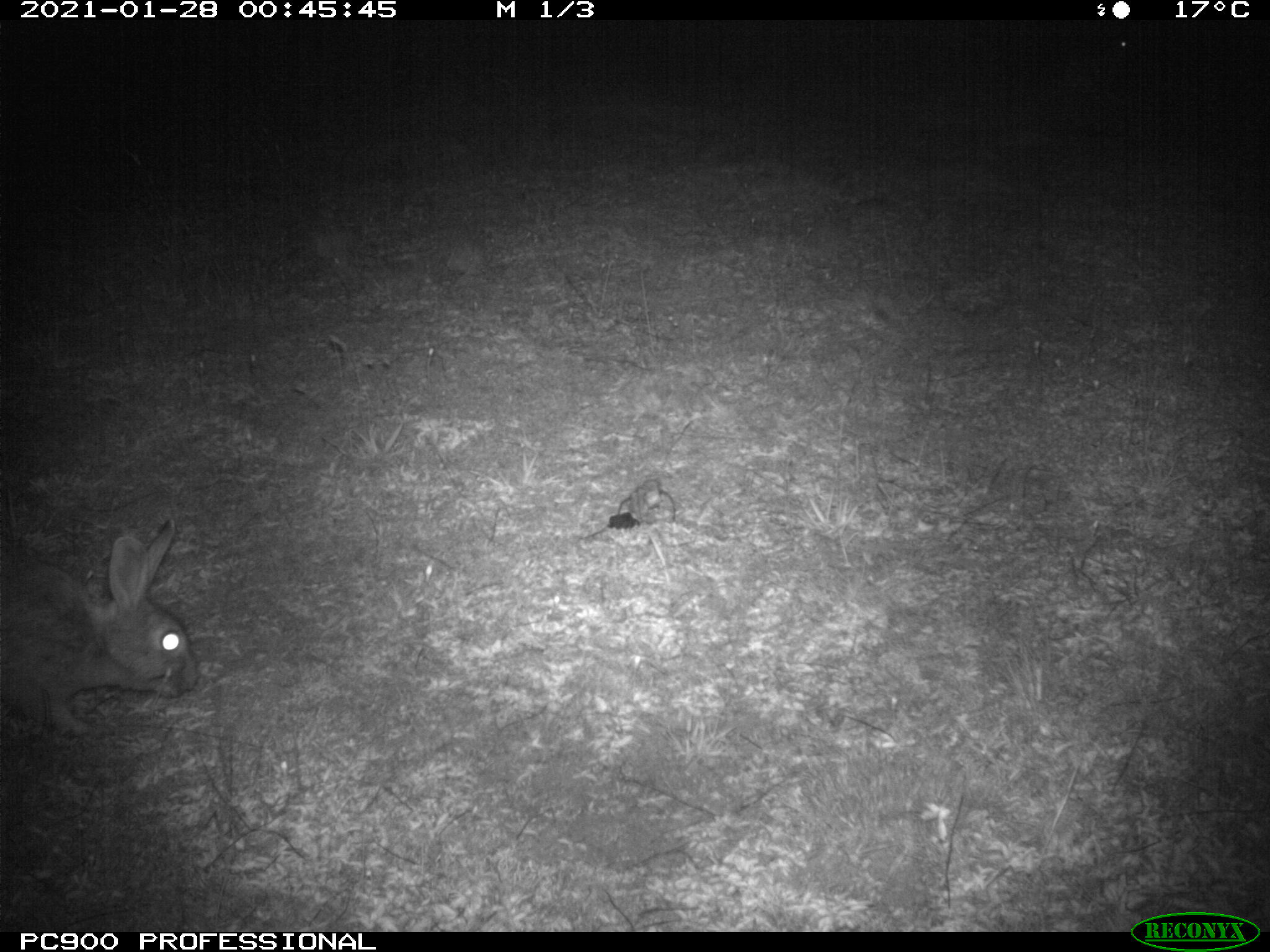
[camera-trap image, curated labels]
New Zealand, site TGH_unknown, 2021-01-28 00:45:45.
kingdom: Animalia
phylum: Chordata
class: Mammalia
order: Lagomorpha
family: Leporidae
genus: Oryctolagus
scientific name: Oryctolagus cuniculus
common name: european rabbit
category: rabbit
Rabbit (european rabbit) (Oryctolagus cuniculus).